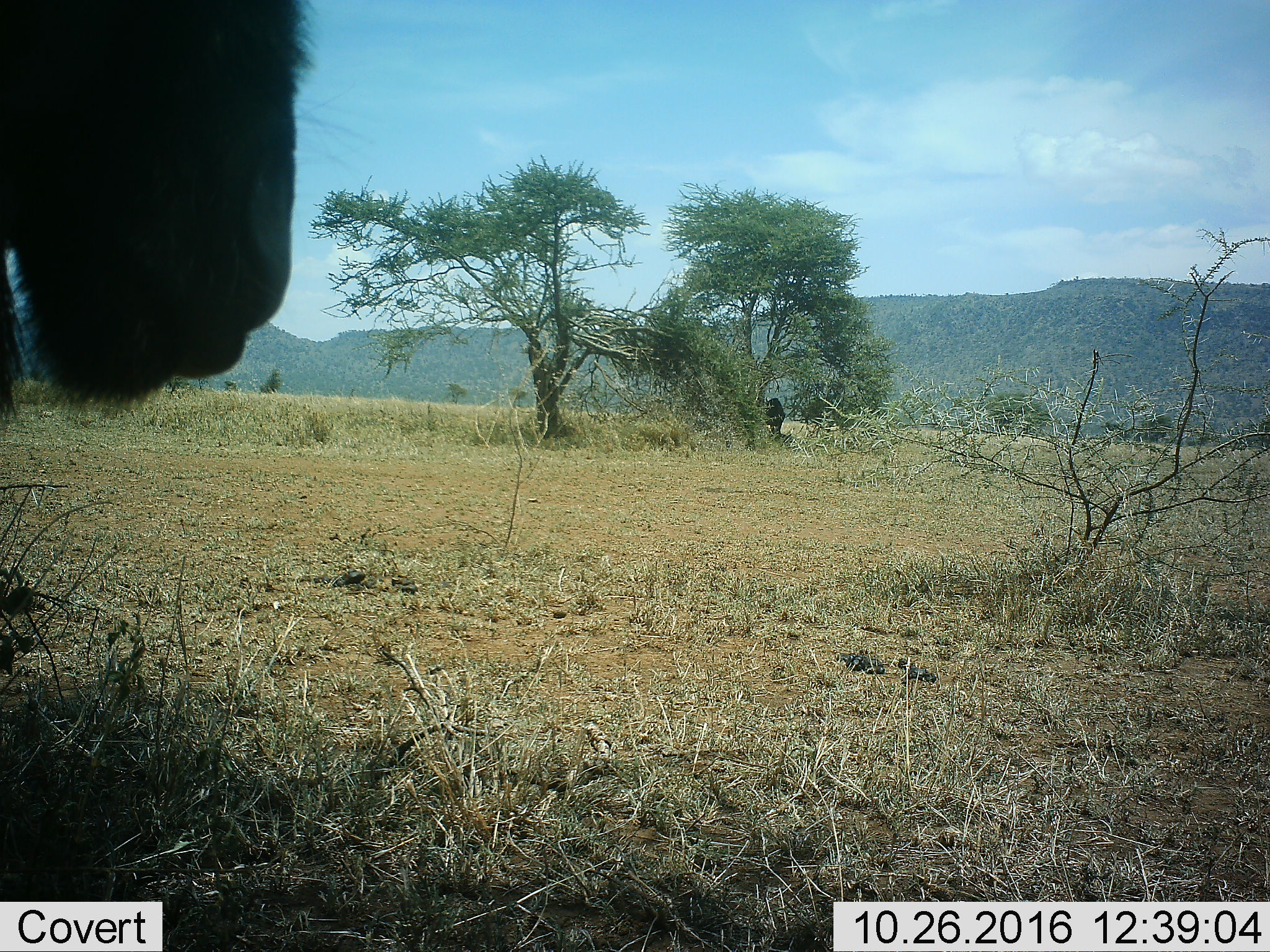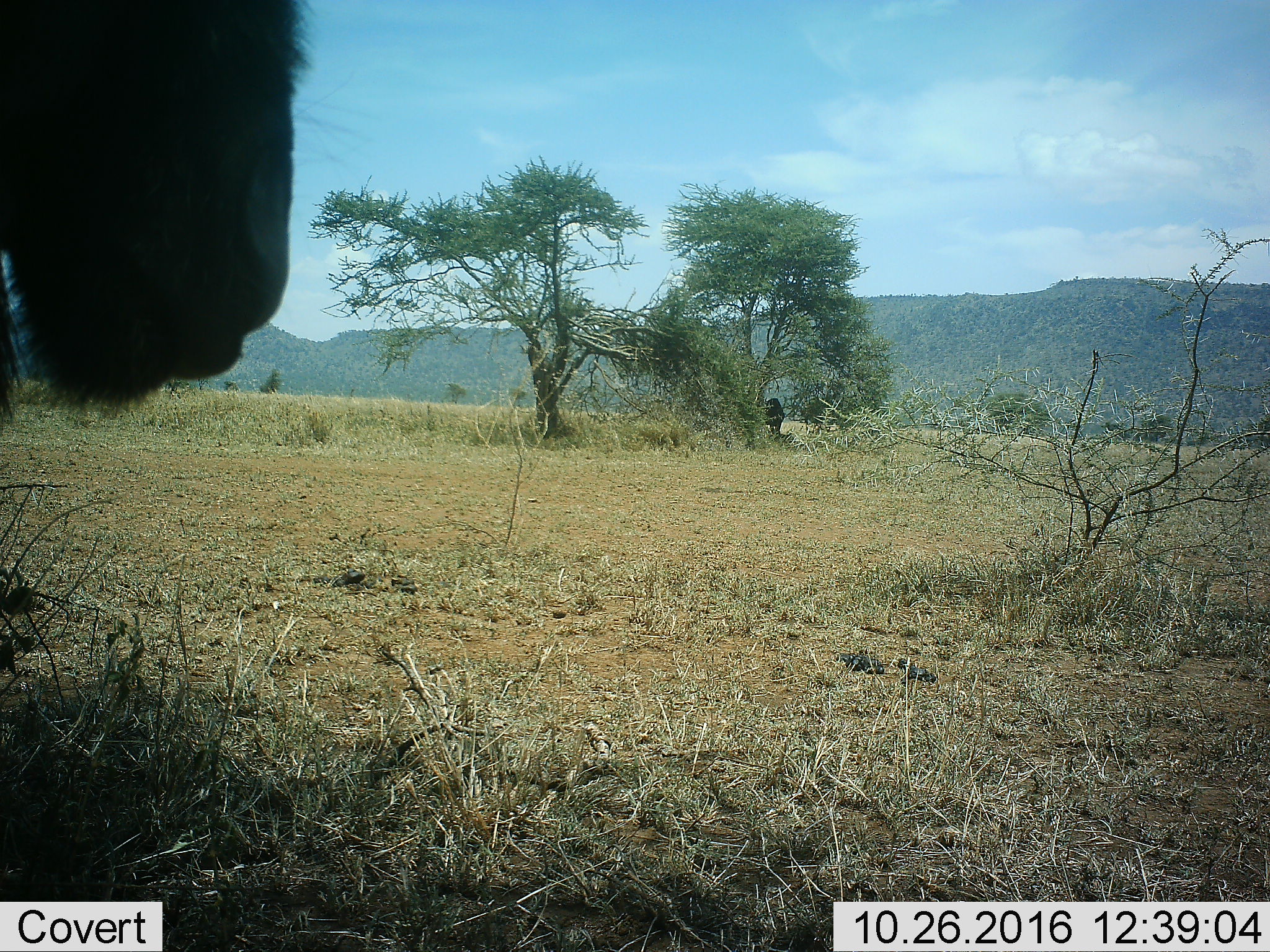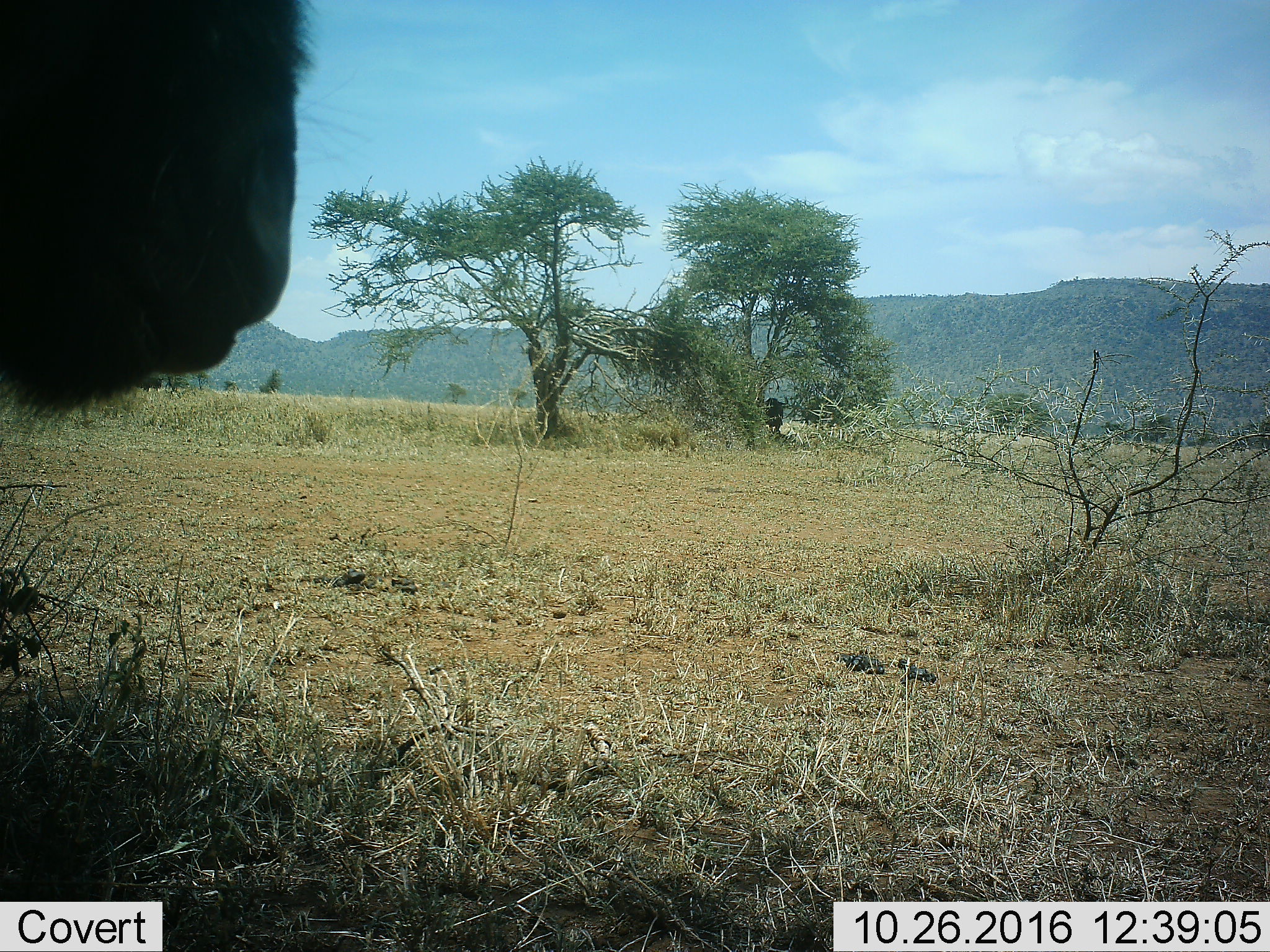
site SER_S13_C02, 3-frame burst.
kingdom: Animalia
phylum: Chordata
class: Mammalia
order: Artiodactyla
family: Bovidae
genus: Connochaetes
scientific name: Connochaetes taurinus taurinus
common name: blue wildebeest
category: wildebeestblue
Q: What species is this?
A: Wildebeestblue (blue wildebeest) (Connochaetes taurinus taurinus).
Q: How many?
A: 2.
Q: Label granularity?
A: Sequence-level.